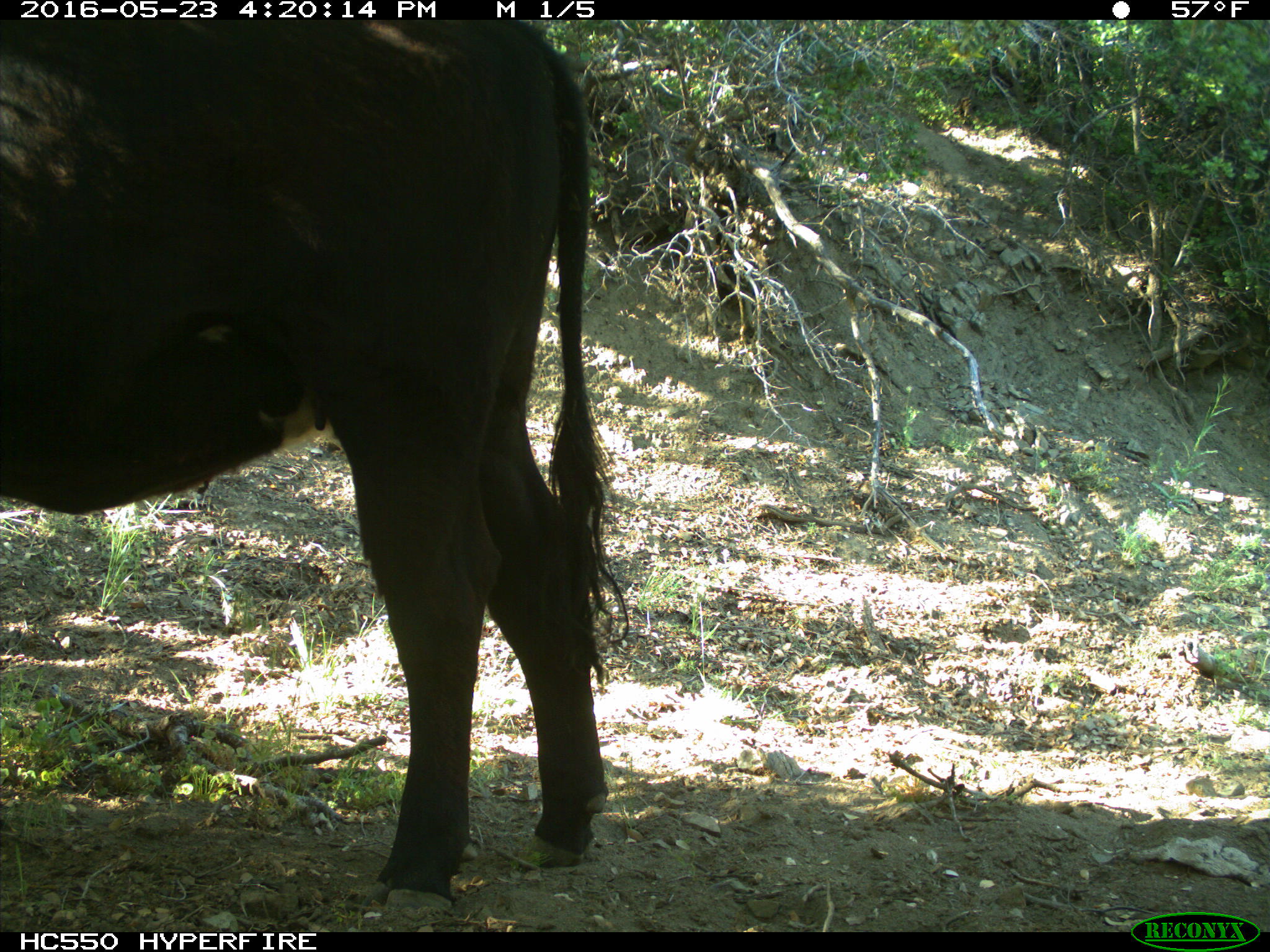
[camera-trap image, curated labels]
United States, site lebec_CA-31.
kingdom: Animalia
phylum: Chordata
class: Mammalia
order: Artiodactyla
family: Bovidae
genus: Bos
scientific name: Bos taurus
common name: domestic cow